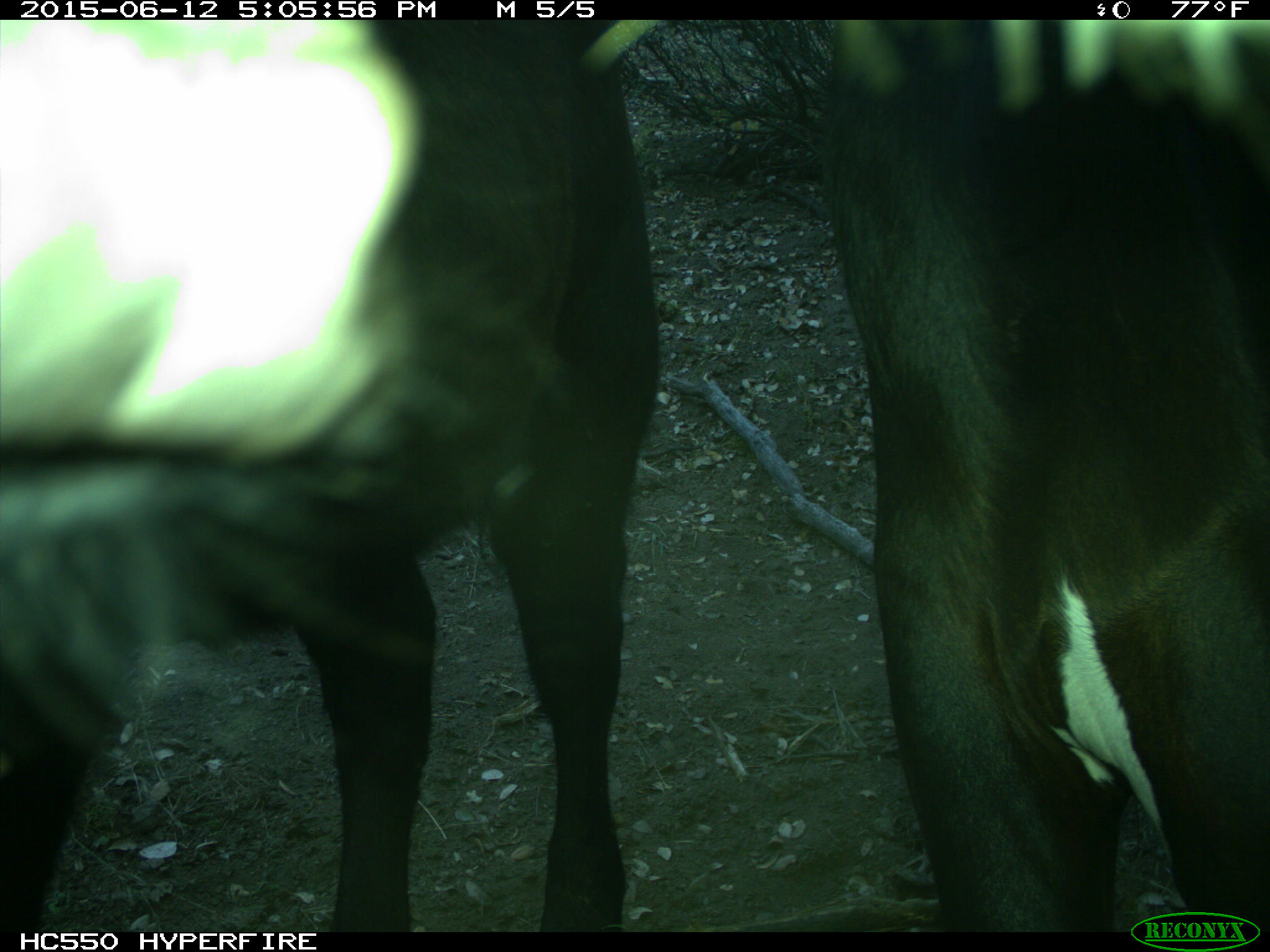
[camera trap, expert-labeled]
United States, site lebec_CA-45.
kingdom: Animalia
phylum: Chordata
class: Mammalia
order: Artiodactyla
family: Bovidae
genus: Bos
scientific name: Bos taurus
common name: domestic cow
Bos taurus (domestic cow).